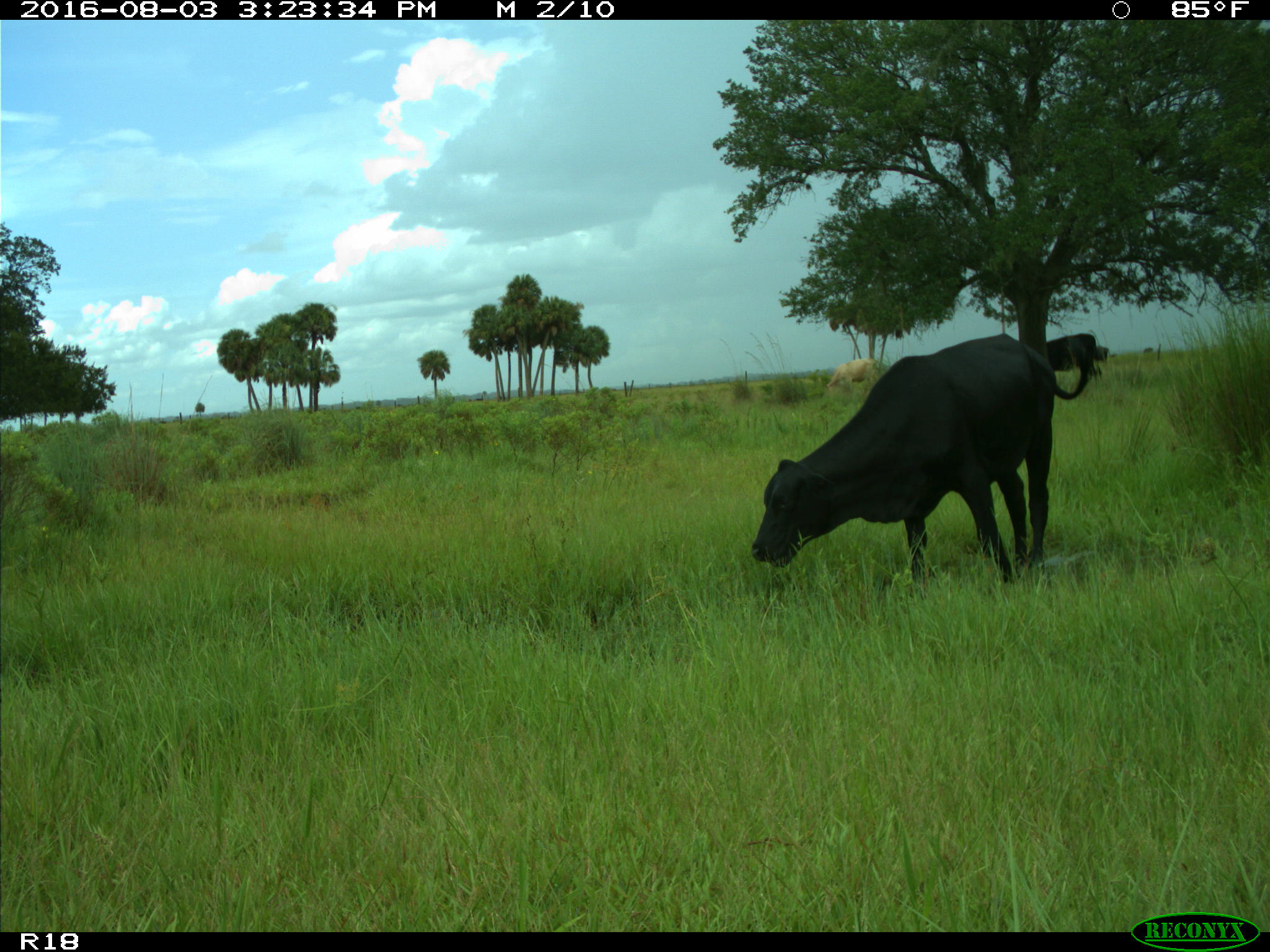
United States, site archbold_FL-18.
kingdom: Animalia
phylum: Chordata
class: Mammalia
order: Artiodactyla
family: Bovidae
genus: Bos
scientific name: Bos taurus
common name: domestic cow